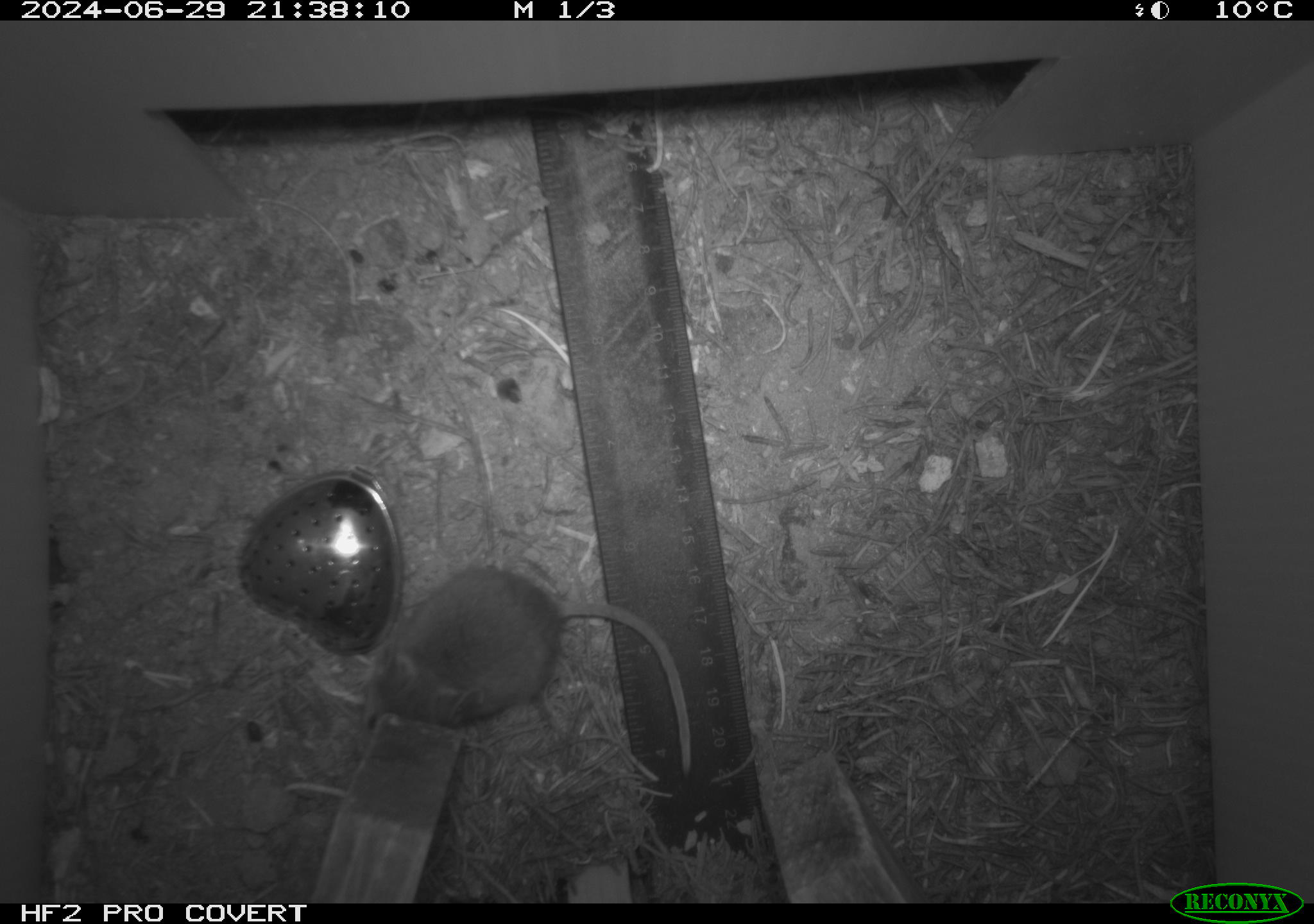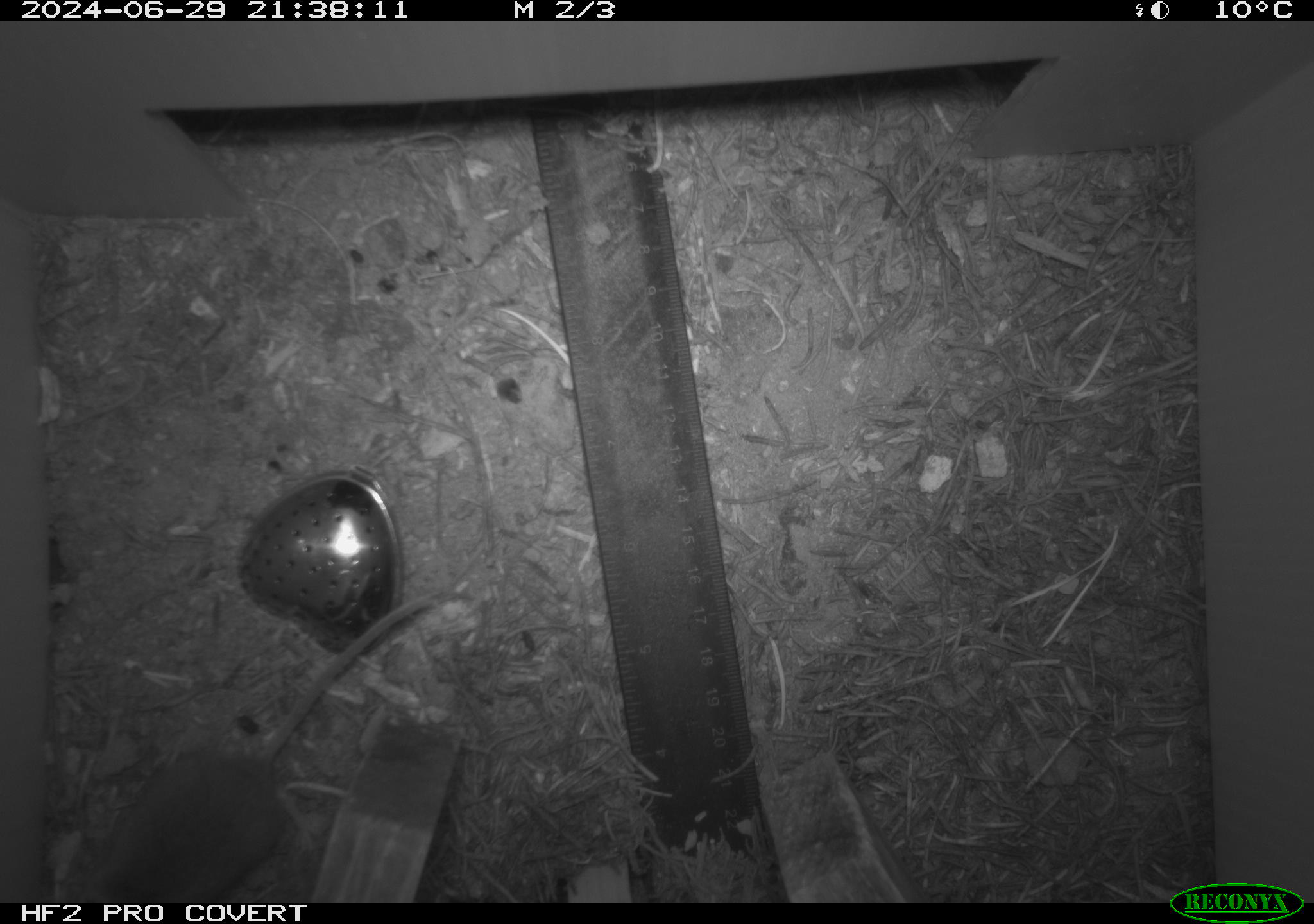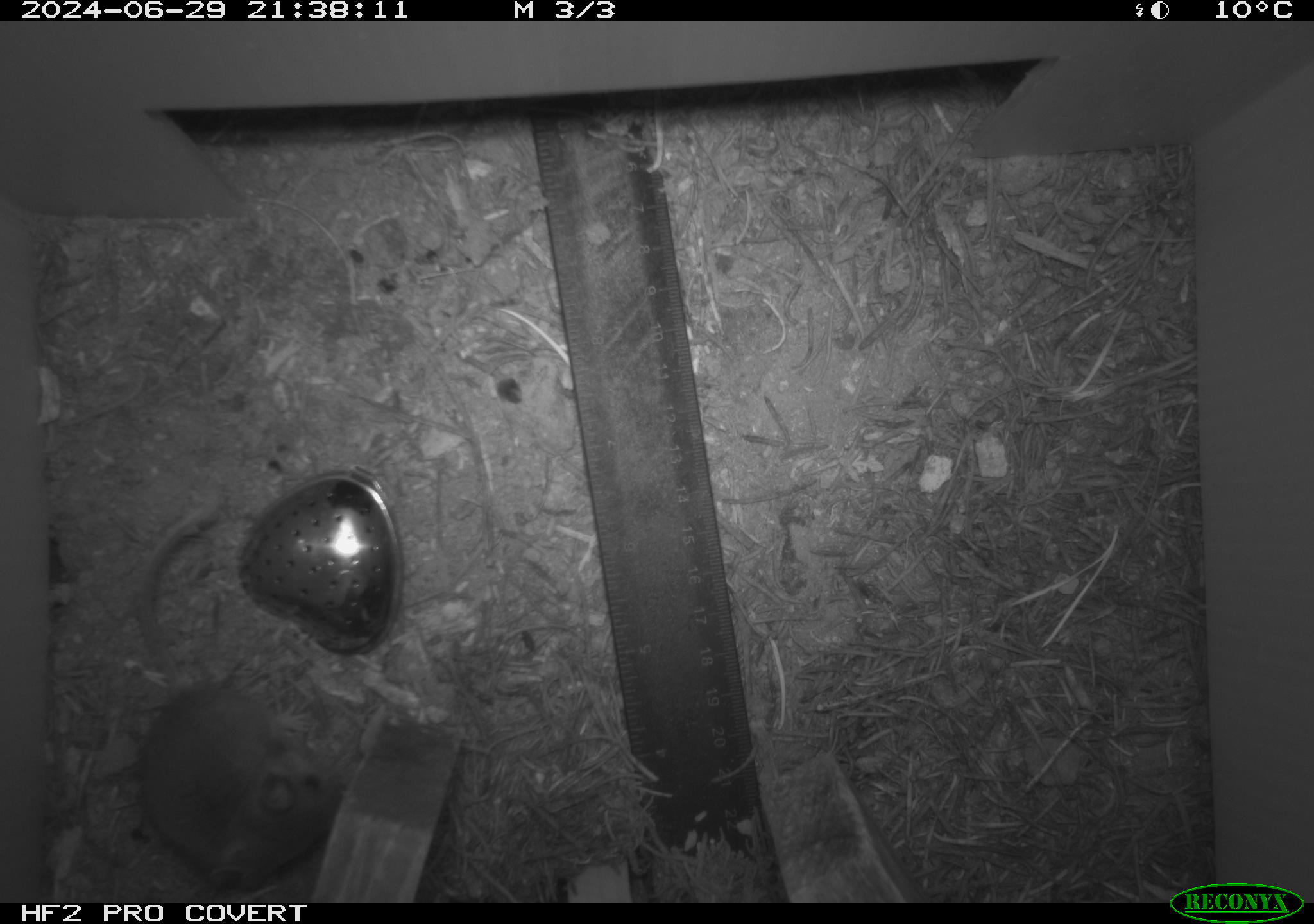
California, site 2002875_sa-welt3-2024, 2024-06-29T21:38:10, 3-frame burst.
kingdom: Animalia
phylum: Chordata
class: Mammalia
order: Rodentia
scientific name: Rodentia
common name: mouse species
Mouse species (Rodentia).